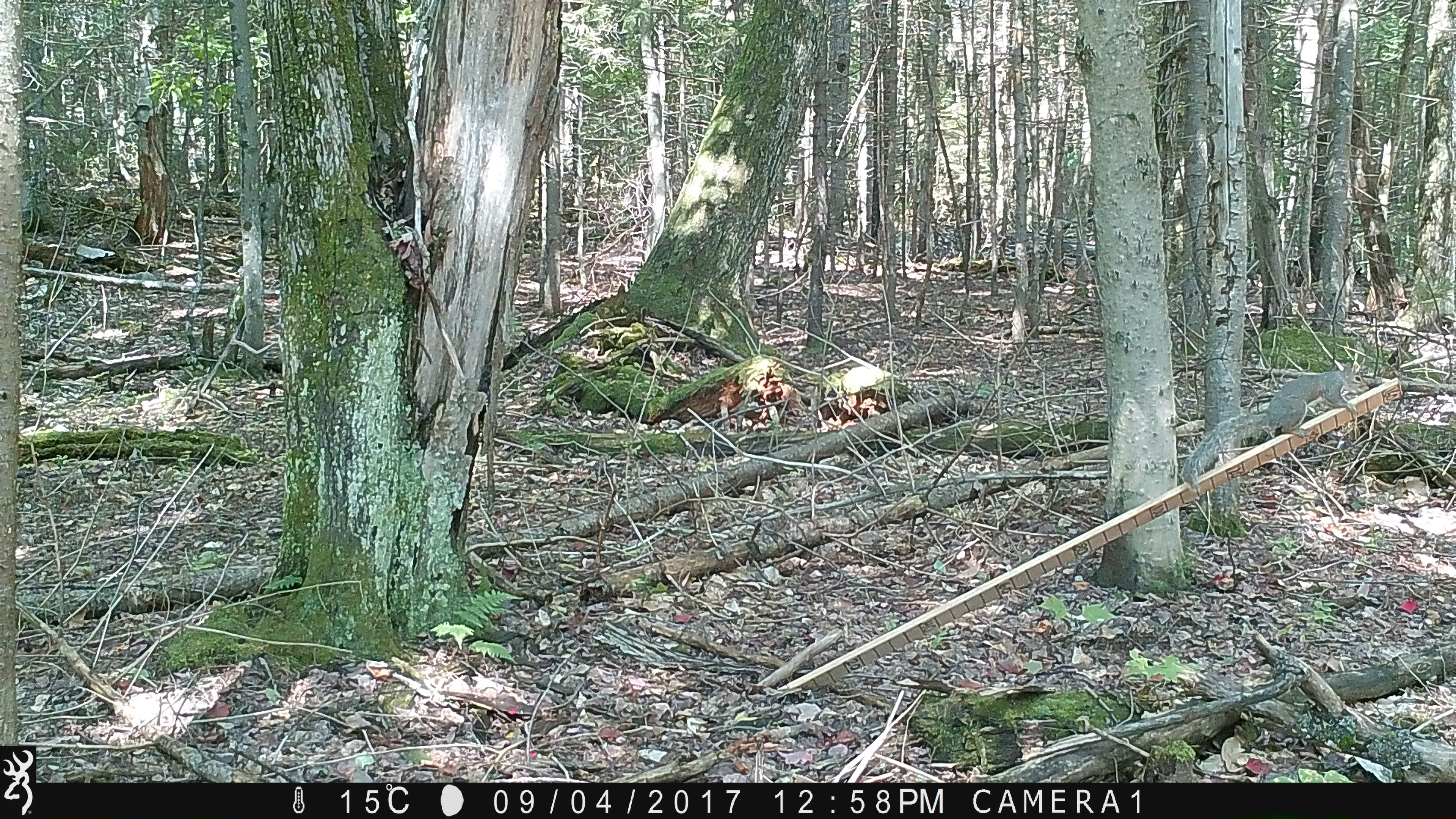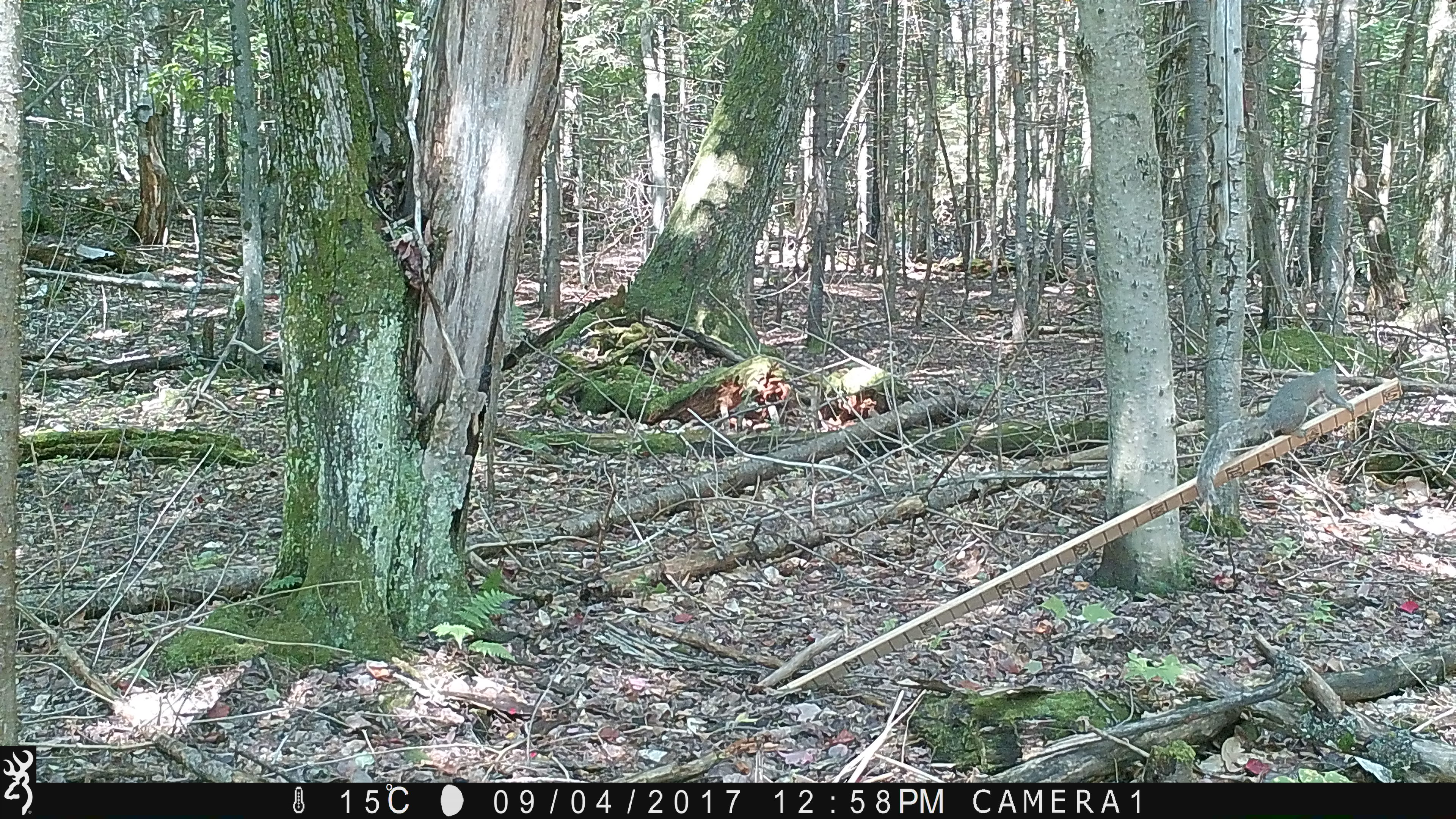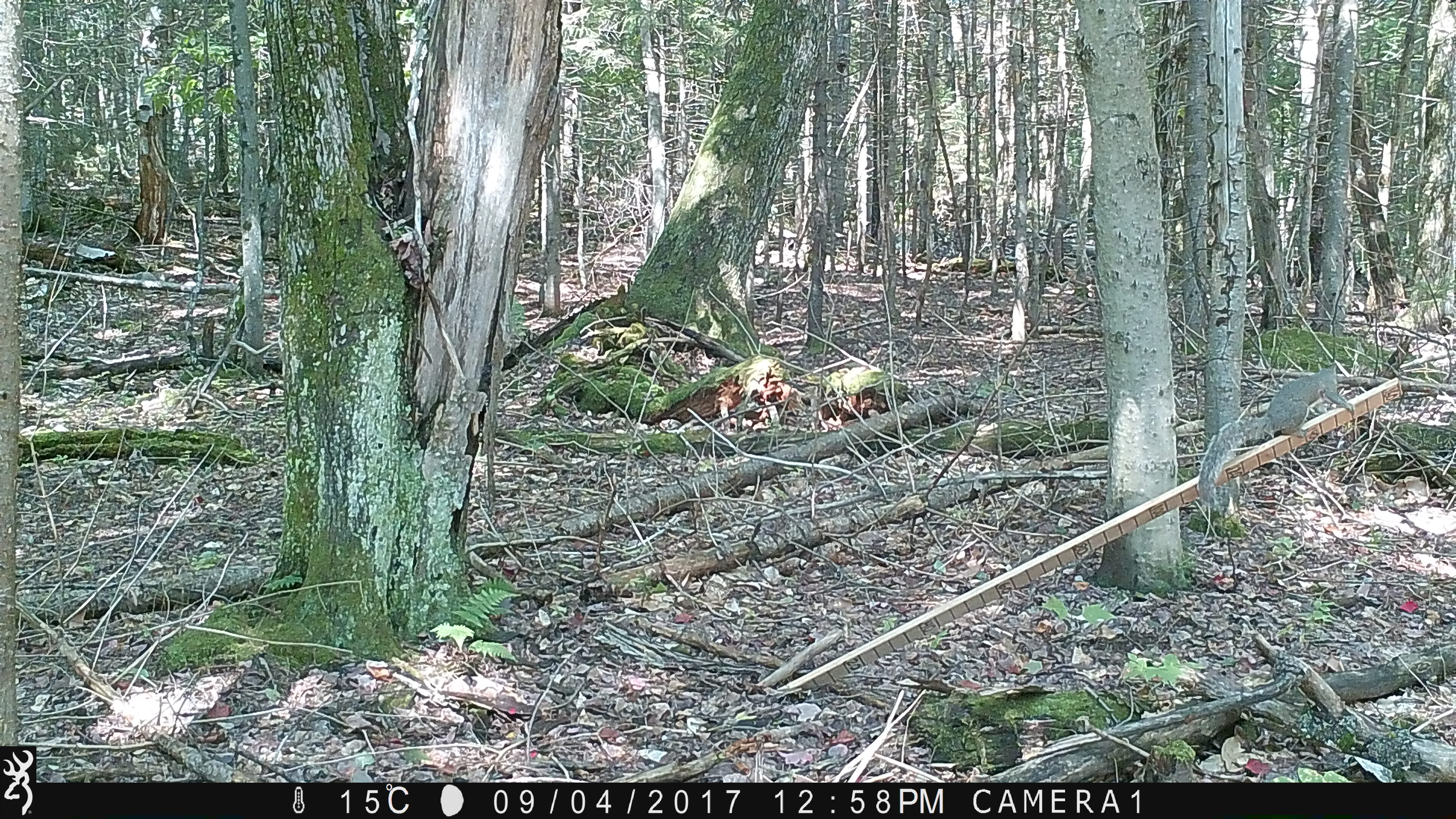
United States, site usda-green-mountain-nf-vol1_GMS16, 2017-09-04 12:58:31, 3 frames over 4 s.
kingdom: Animalia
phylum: Chordata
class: Mammalia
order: Rodentia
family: Sciuridae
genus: Sciurus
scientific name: Sciurus carolinensis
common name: gray squirrel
Gray squirrel (Sciurus carolinensis).